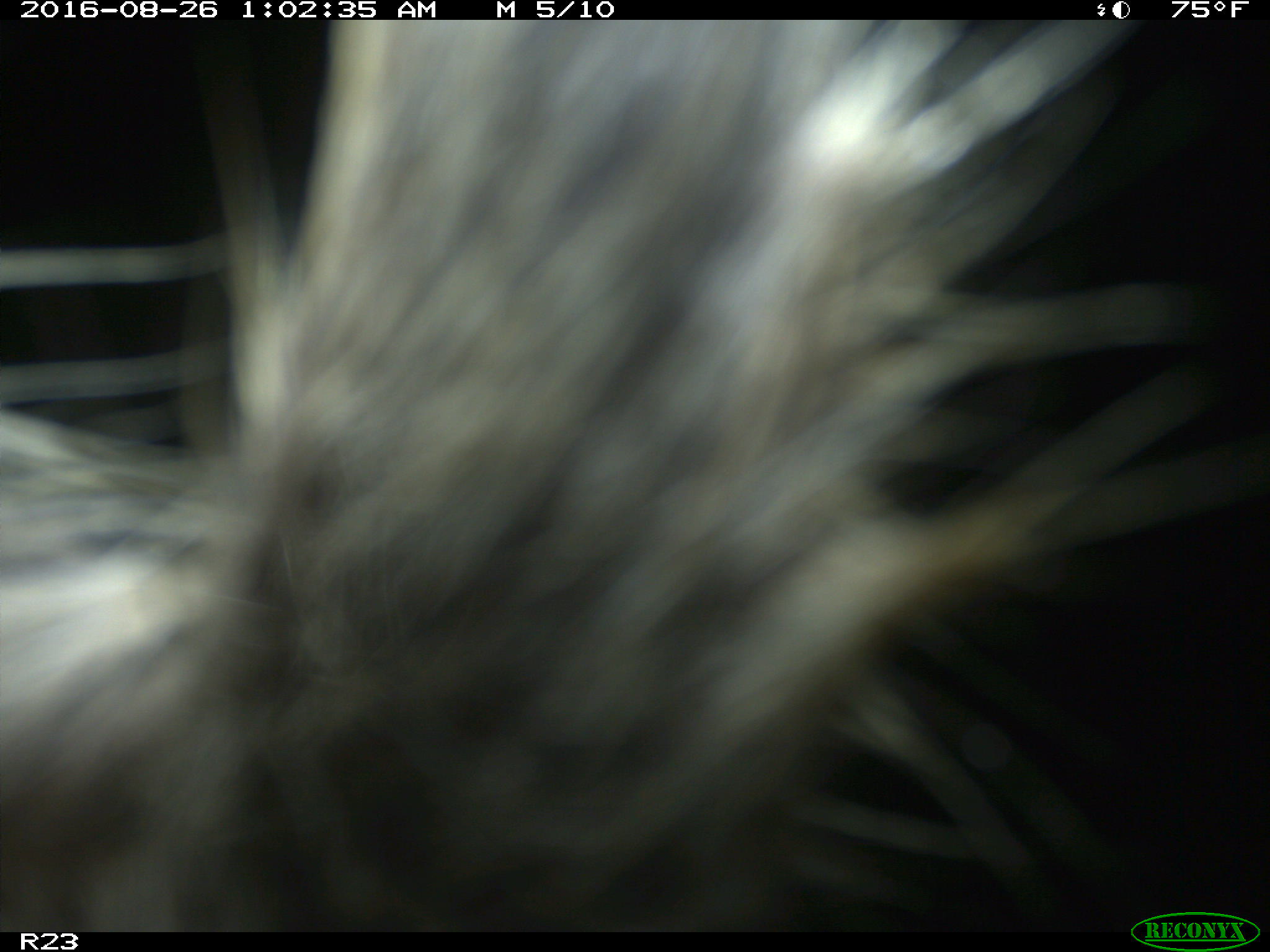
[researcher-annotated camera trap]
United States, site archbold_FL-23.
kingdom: Animalia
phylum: Chordata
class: Mammalia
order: Carnivora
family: Procyonidae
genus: Procyon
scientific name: Procyon lotor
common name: common raccoon